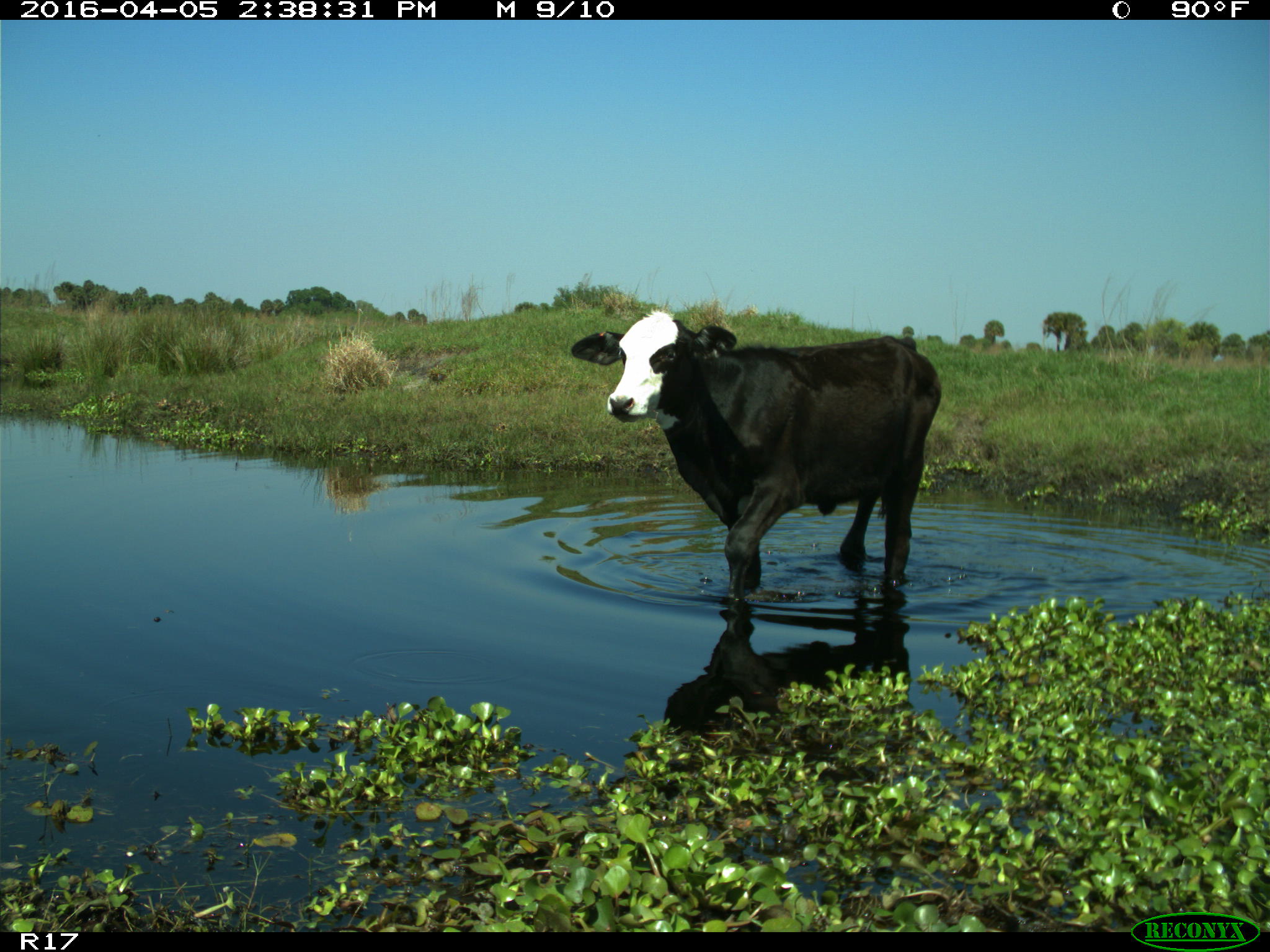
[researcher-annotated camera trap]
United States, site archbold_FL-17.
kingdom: Animalia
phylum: Chordata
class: Mammalia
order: Artiodactyla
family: Bovidae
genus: Bos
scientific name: Bos taurus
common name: domestic cow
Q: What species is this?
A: Bos taurus (domestic cow).